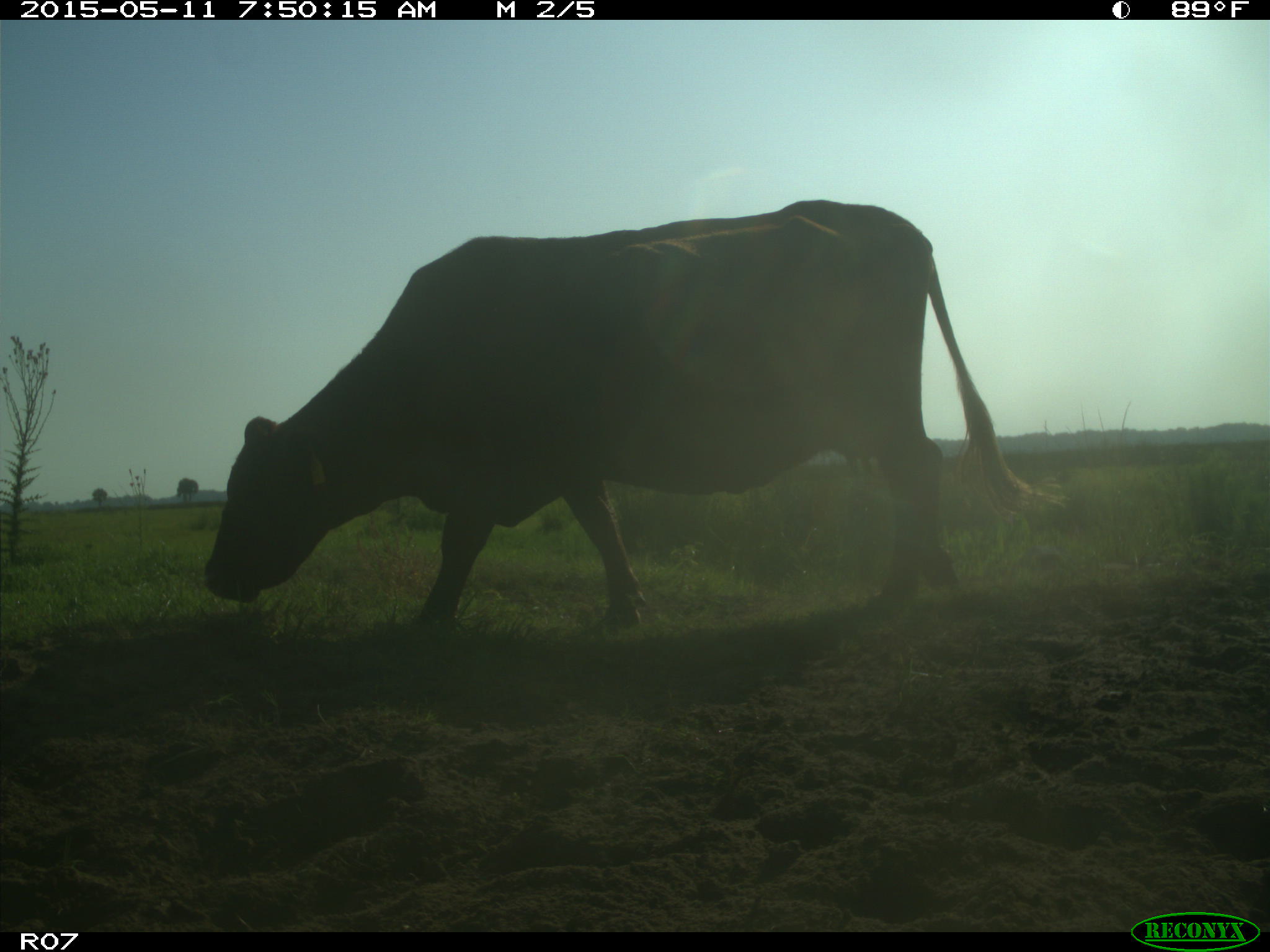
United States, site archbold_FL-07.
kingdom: Animalia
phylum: Chordata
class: Mammalia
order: Artiodactyla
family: Bovidae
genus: Bos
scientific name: Bos taurus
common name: domestic cow